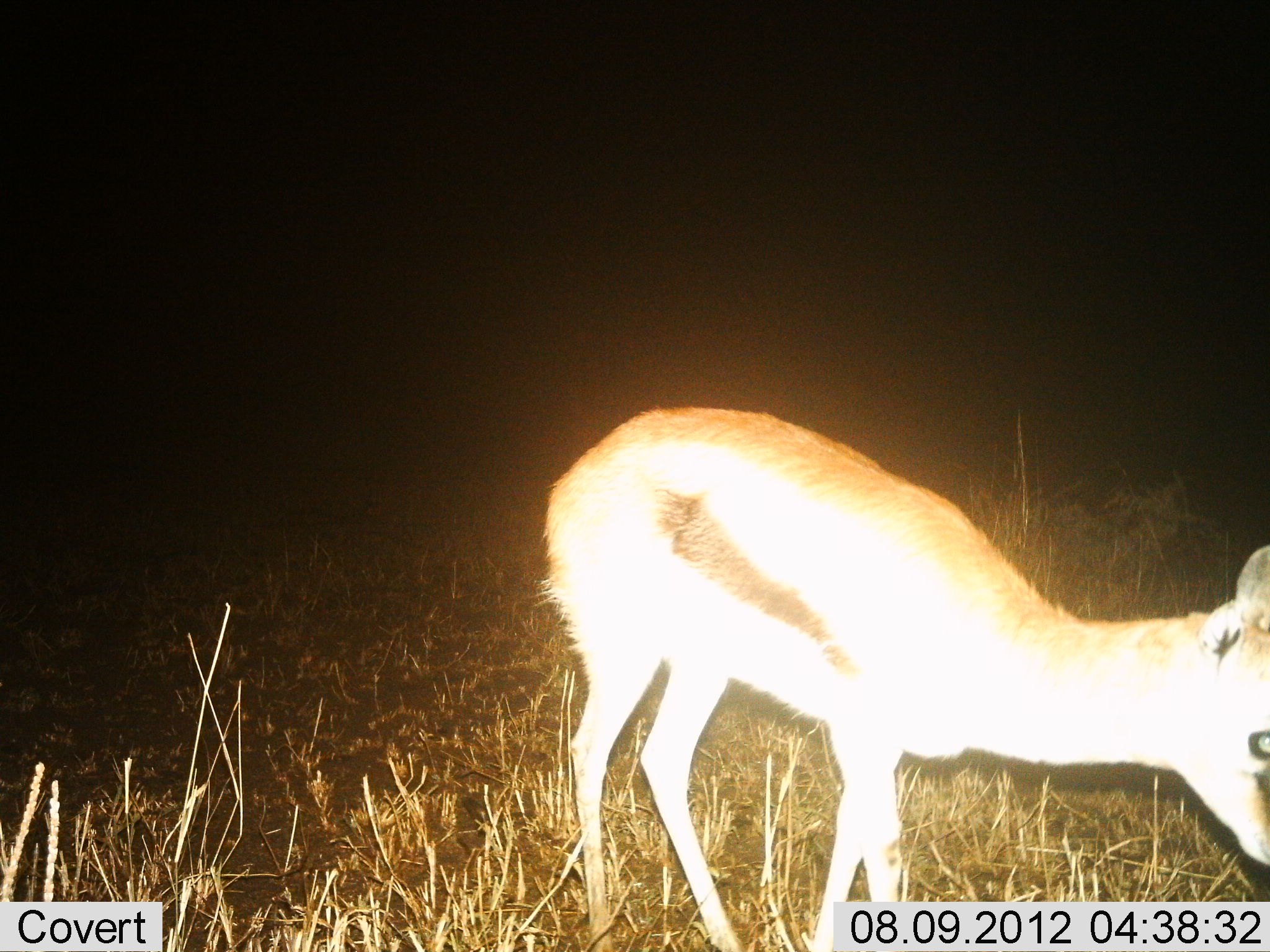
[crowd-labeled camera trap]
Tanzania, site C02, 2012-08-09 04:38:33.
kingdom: Animalia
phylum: Chordata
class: Mammalia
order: Artiodactyla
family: Bovidae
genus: Eudorcas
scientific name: Eudorcas thomsonii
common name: thomson's gazelle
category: gazellethomsons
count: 1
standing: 50%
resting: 0%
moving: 0%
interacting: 0%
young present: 0%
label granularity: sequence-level